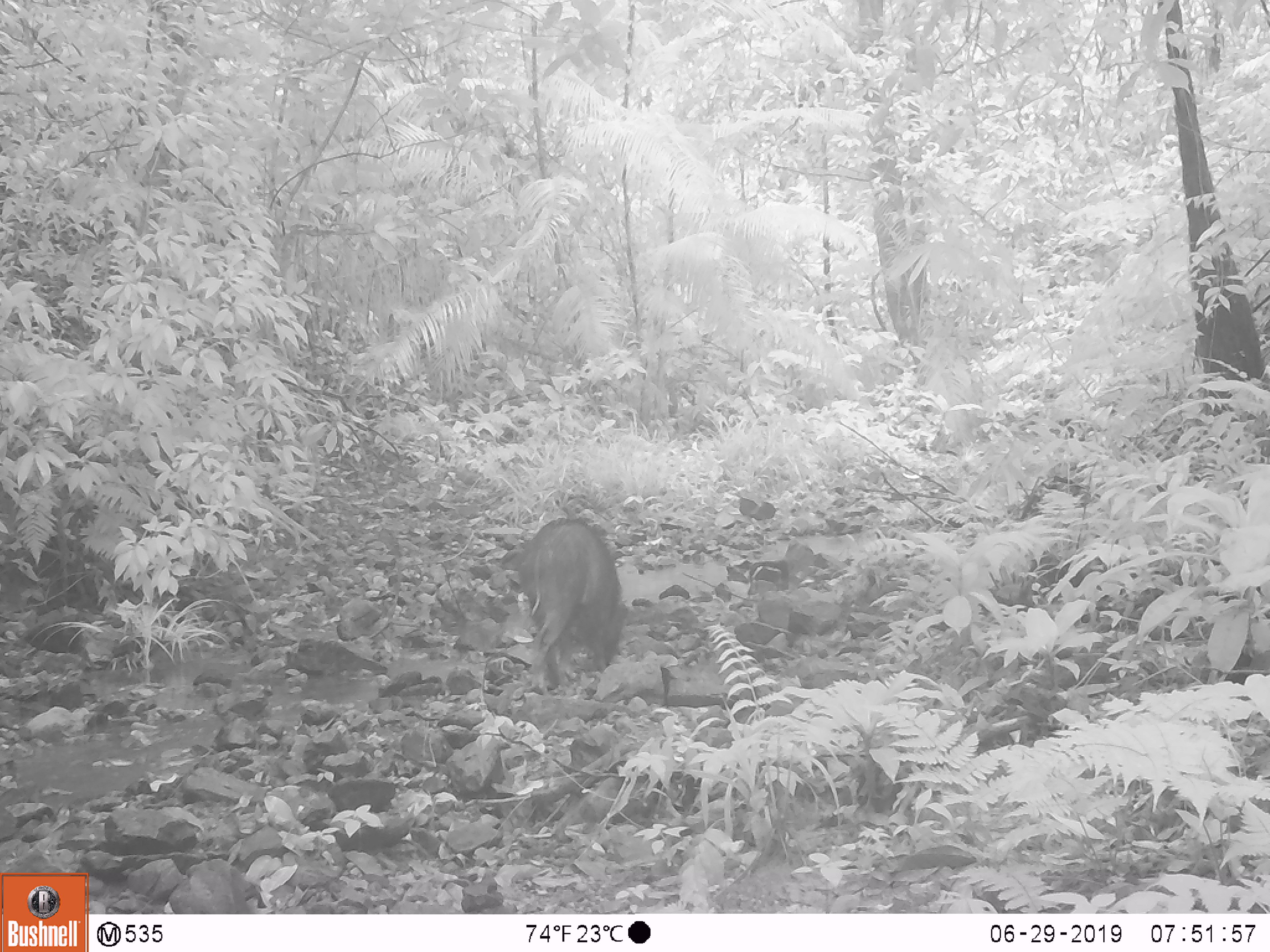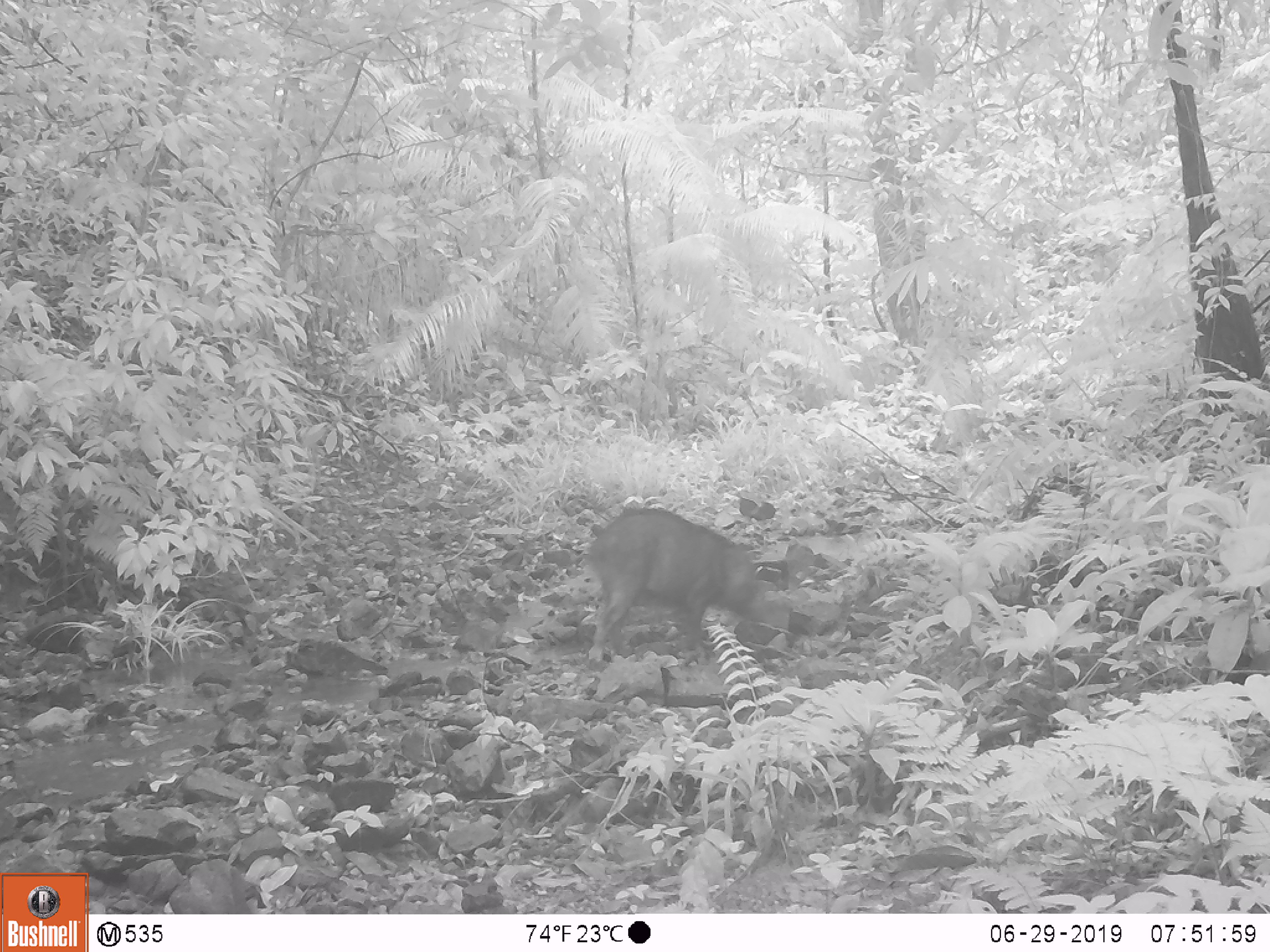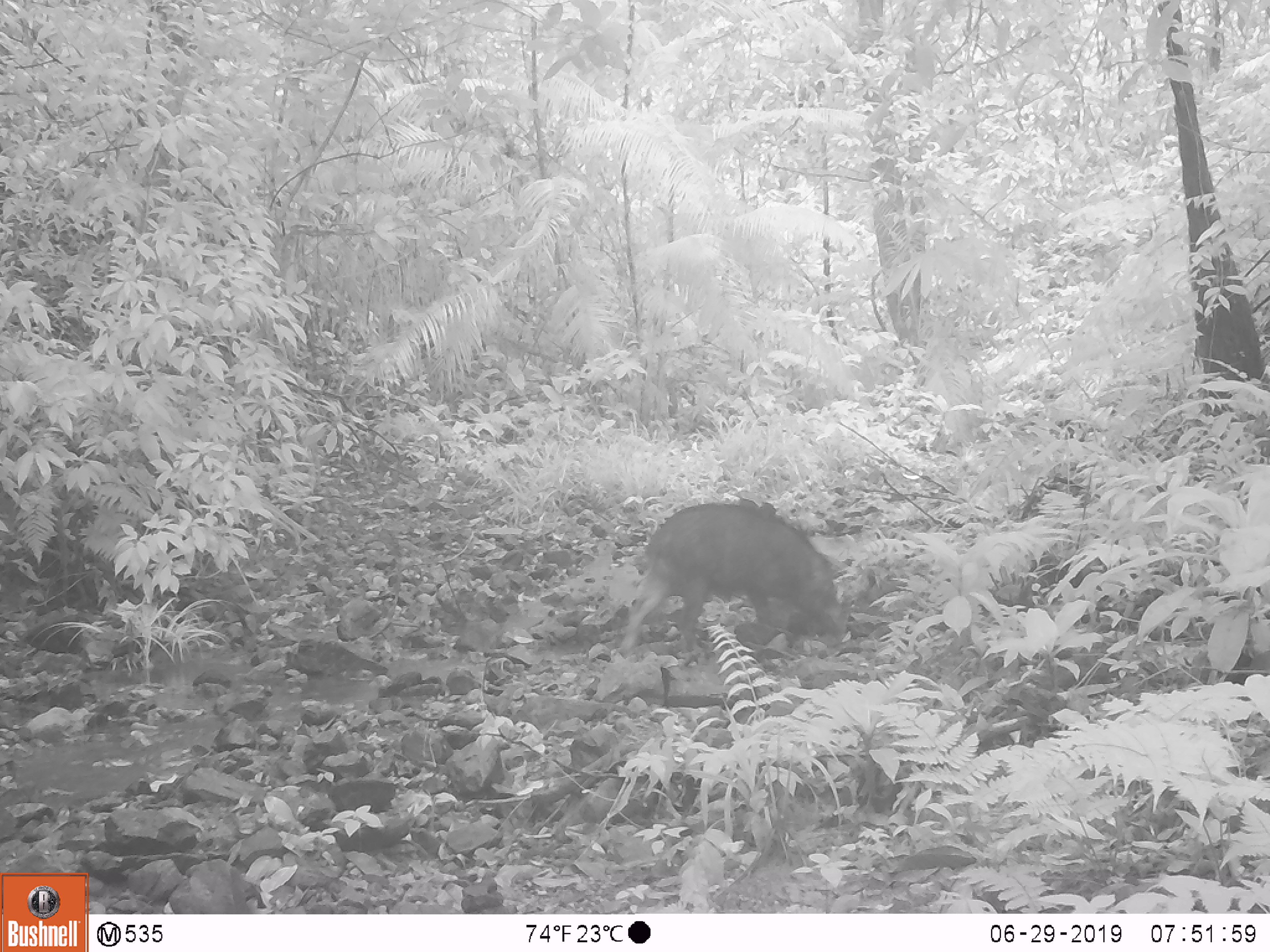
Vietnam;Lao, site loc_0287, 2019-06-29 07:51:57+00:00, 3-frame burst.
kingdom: Animalia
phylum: Chordata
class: Mammalia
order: Artiodactyla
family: Suidae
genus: Sus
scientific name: Sus scrofa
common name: eurasian wild pig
Eurasian wild pig (Sus scrofa). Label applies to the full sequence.